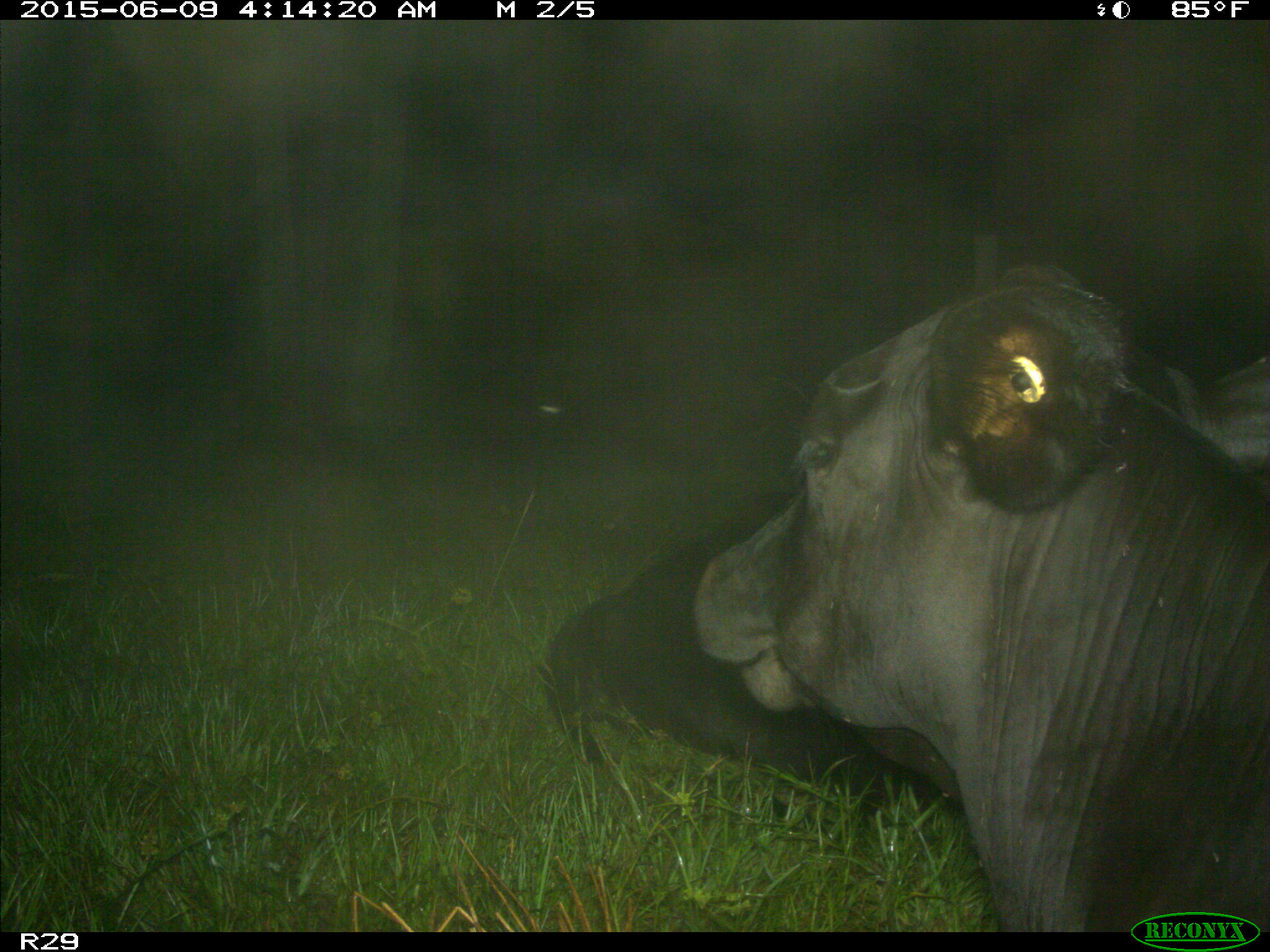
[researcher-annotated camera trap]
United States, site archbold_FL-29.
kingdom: Animalia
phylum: Chordata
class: Mammalia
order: Artiodactyla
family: Bovidae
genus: Bos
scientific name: Bos taurus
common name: domestic cow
Bos taurus (domestic cow).